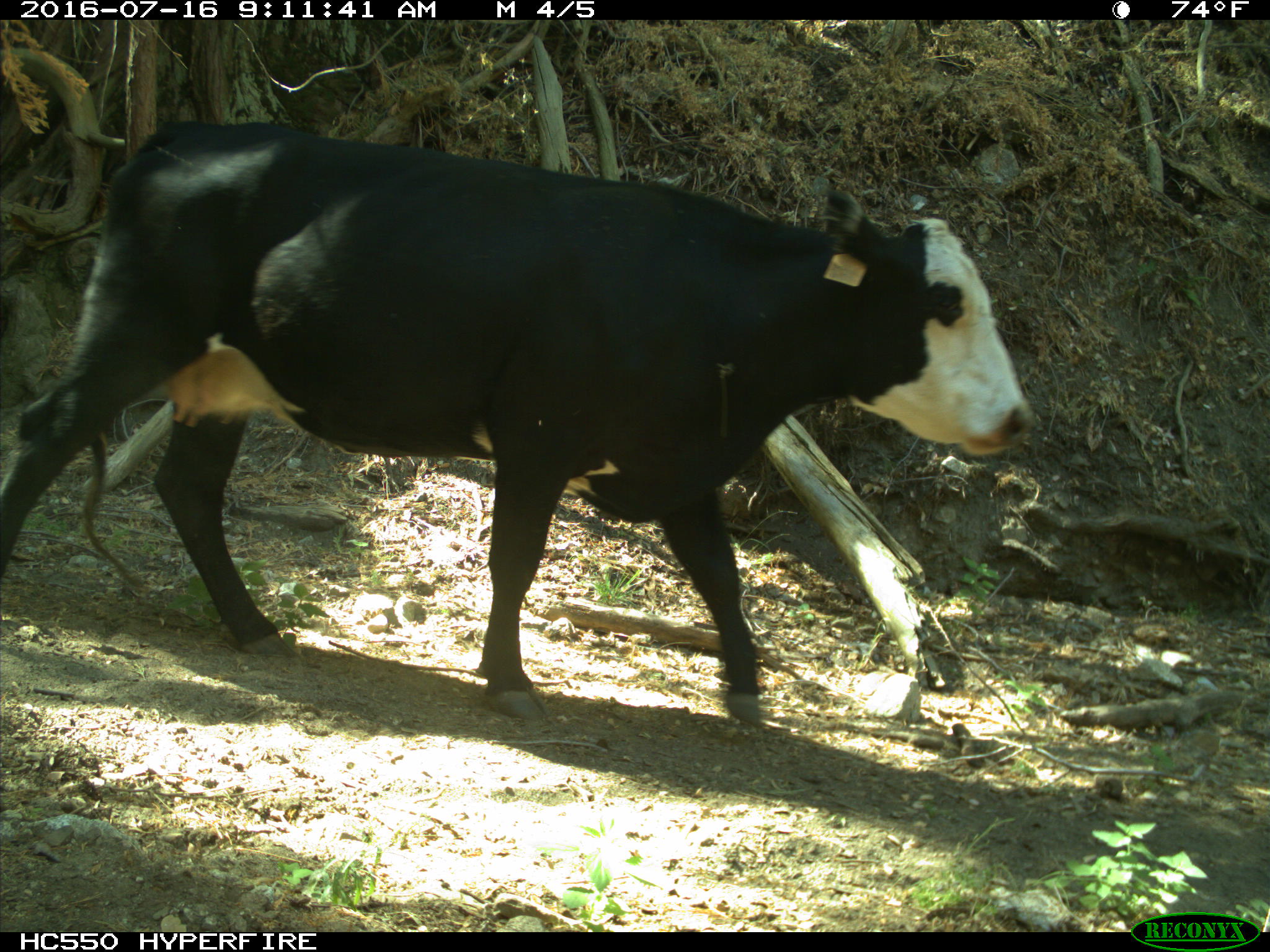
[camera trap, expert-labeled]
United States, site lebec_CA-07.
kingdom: Animalia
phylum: Chordata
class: Mammalia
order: Artiodactyla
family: Bovidae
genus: Bos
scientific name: Bos taurus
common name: domestic cow